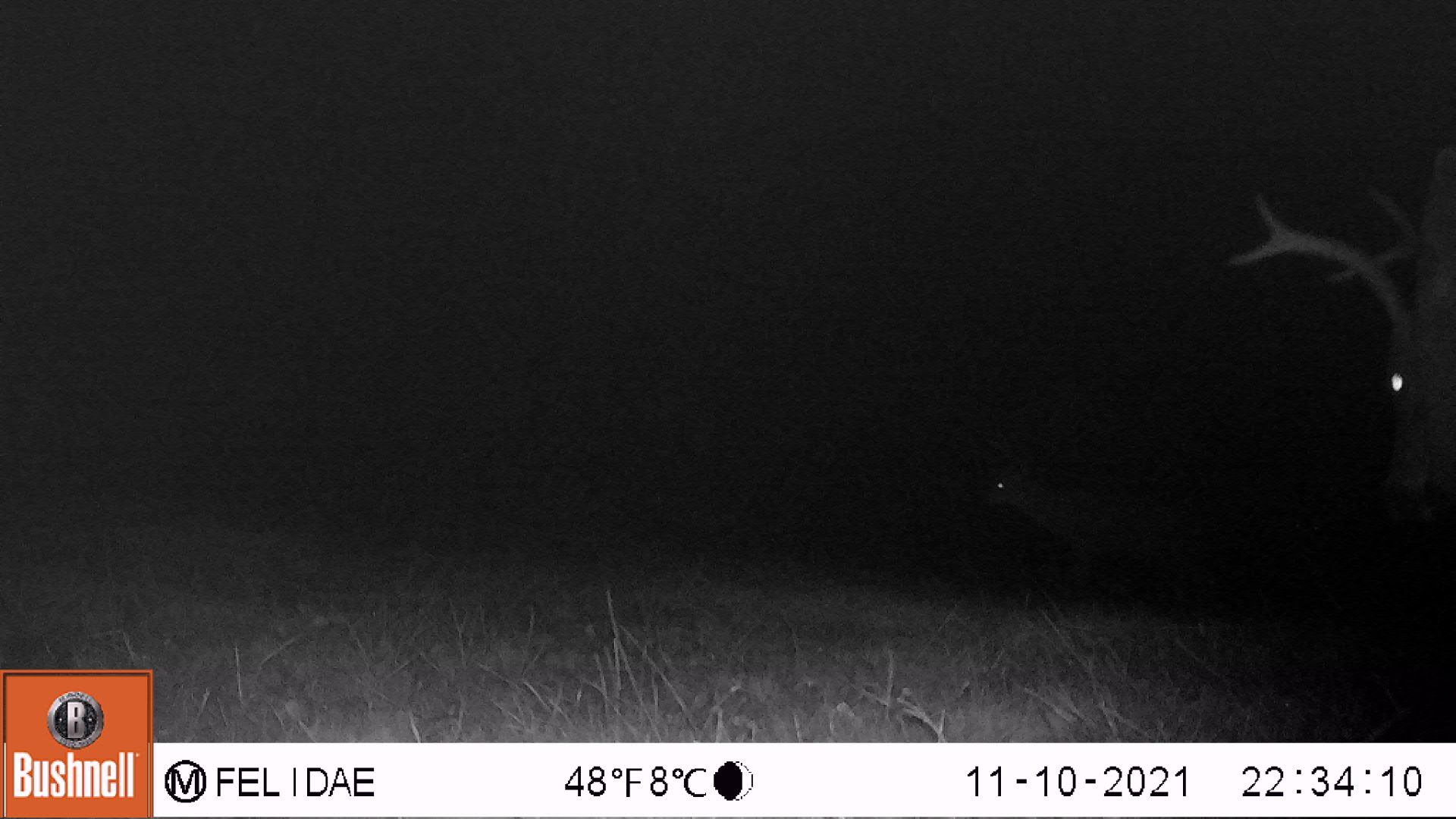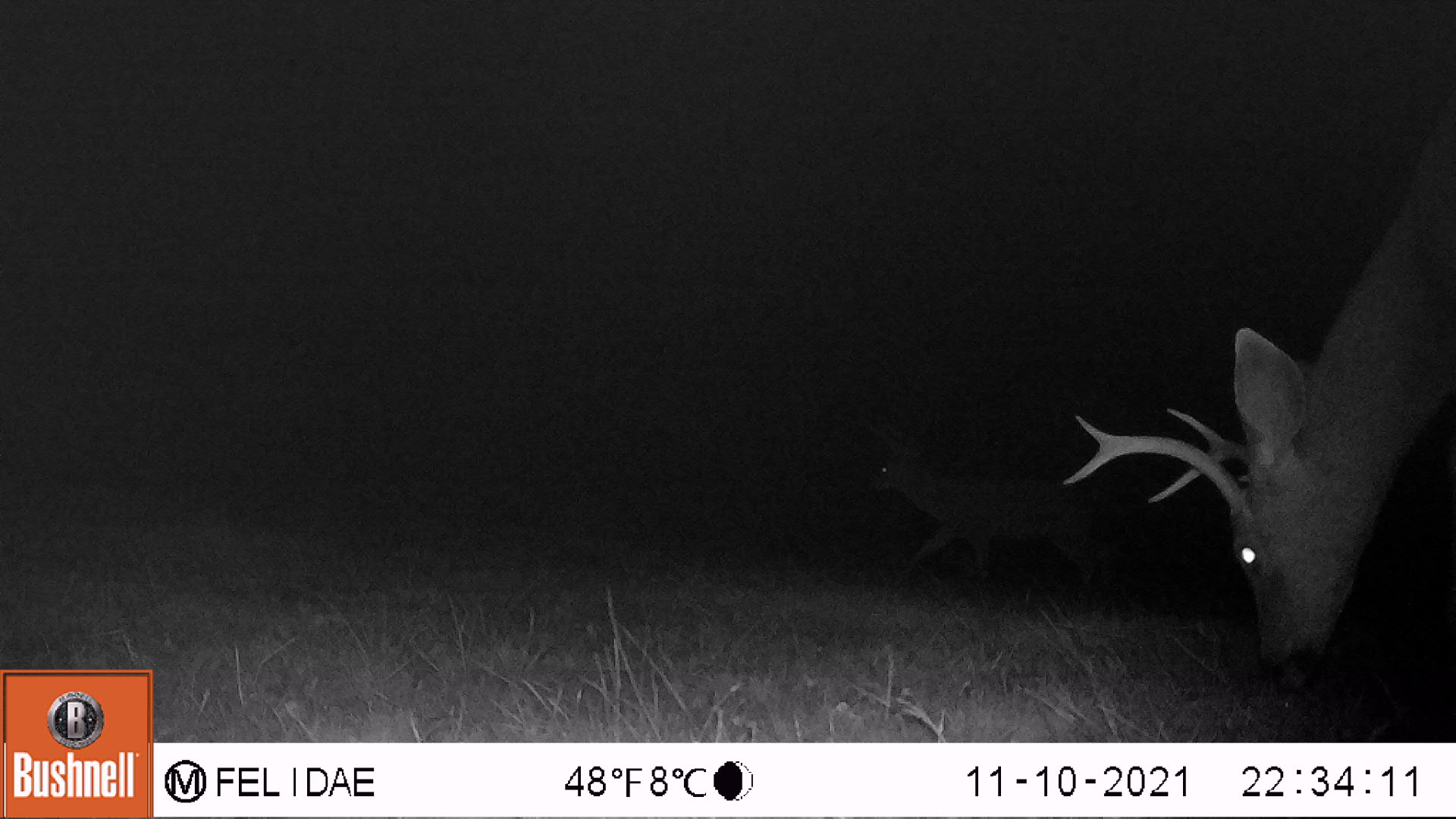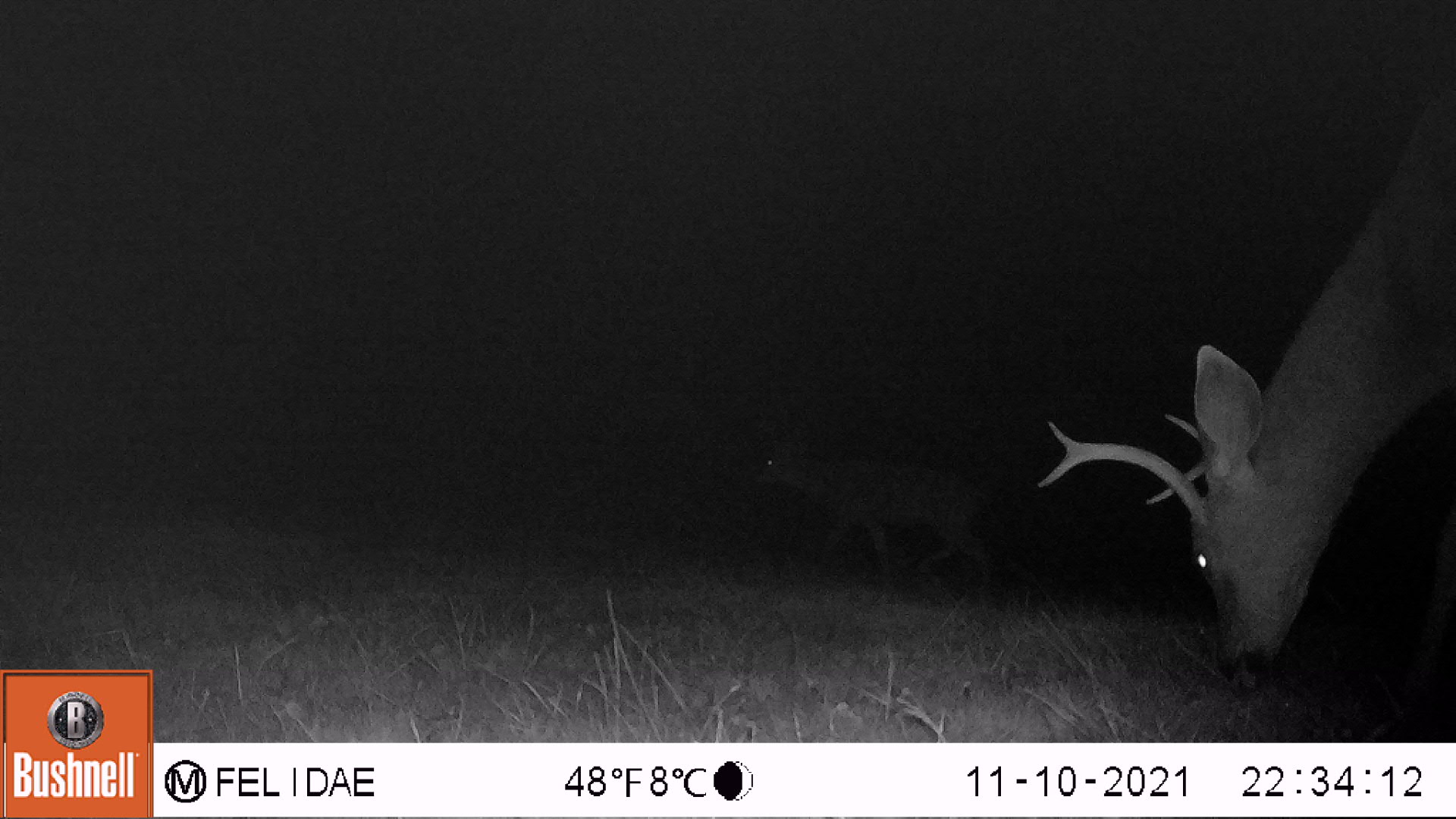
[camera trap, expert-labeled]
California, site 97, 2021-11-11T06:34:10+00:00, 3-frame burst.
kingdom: Animalia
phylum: Chordata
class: Mammalia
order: Artiodactyla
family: Cervidae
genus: Odocoileus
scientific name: Odocoileus hemionus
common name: mule deer